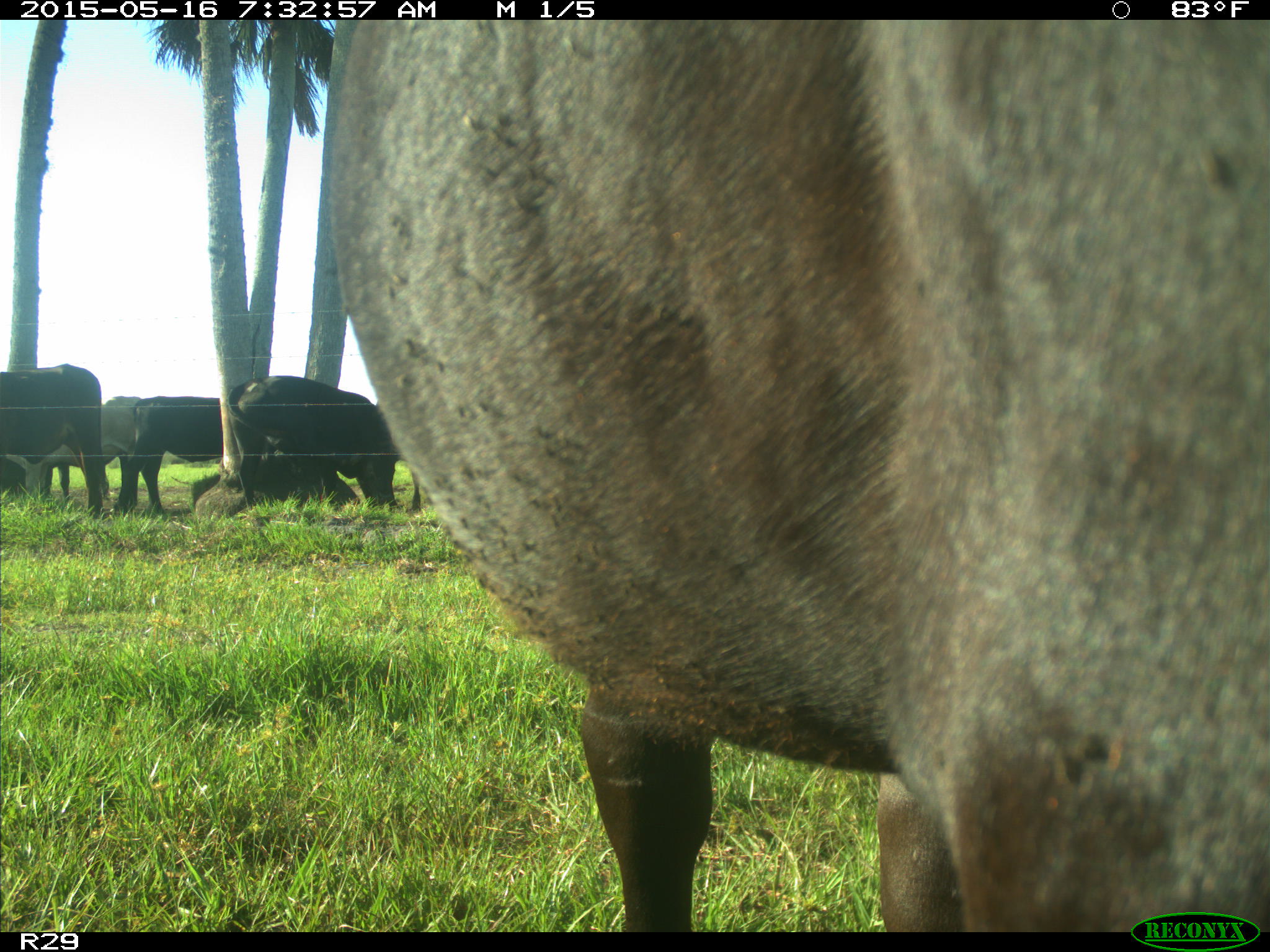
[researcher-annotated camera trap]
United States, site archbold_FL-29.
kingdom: Animalia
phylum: Chordata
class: Mammalia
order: Artiodactyla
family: Bovidae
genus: Bos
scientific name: Bos taurus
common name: domestic cow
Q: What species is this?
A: Bos taurus (domestic cow).